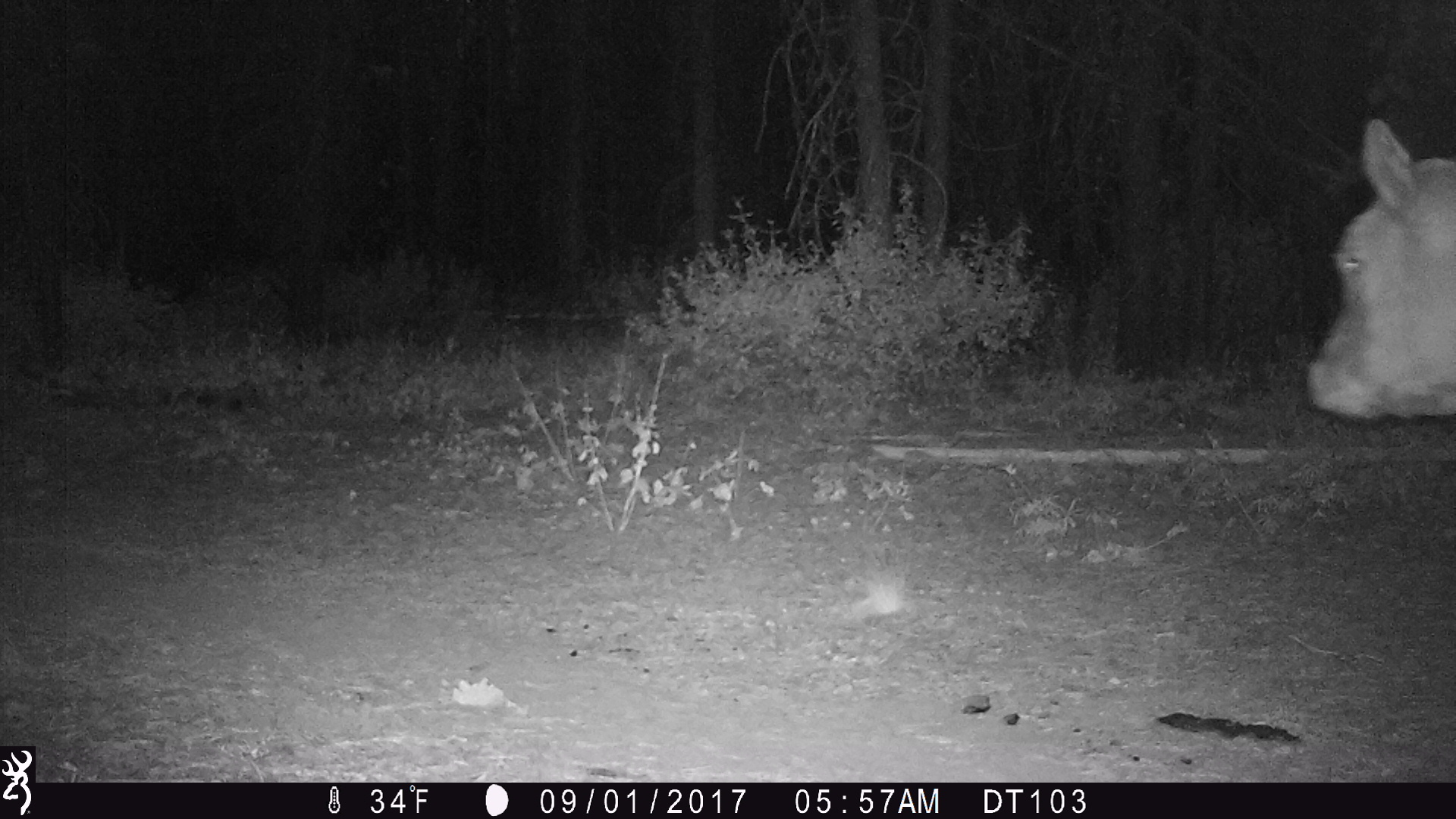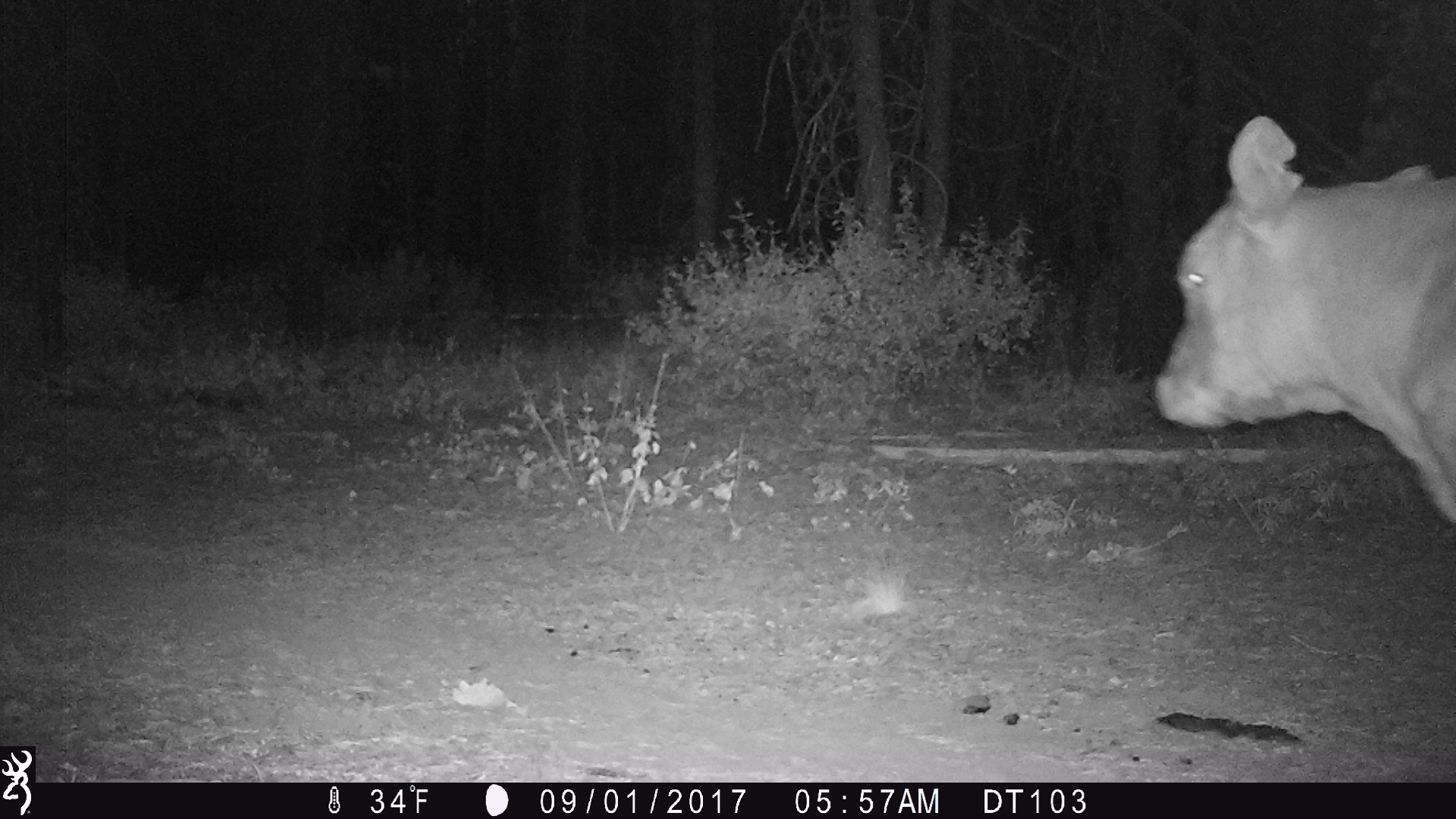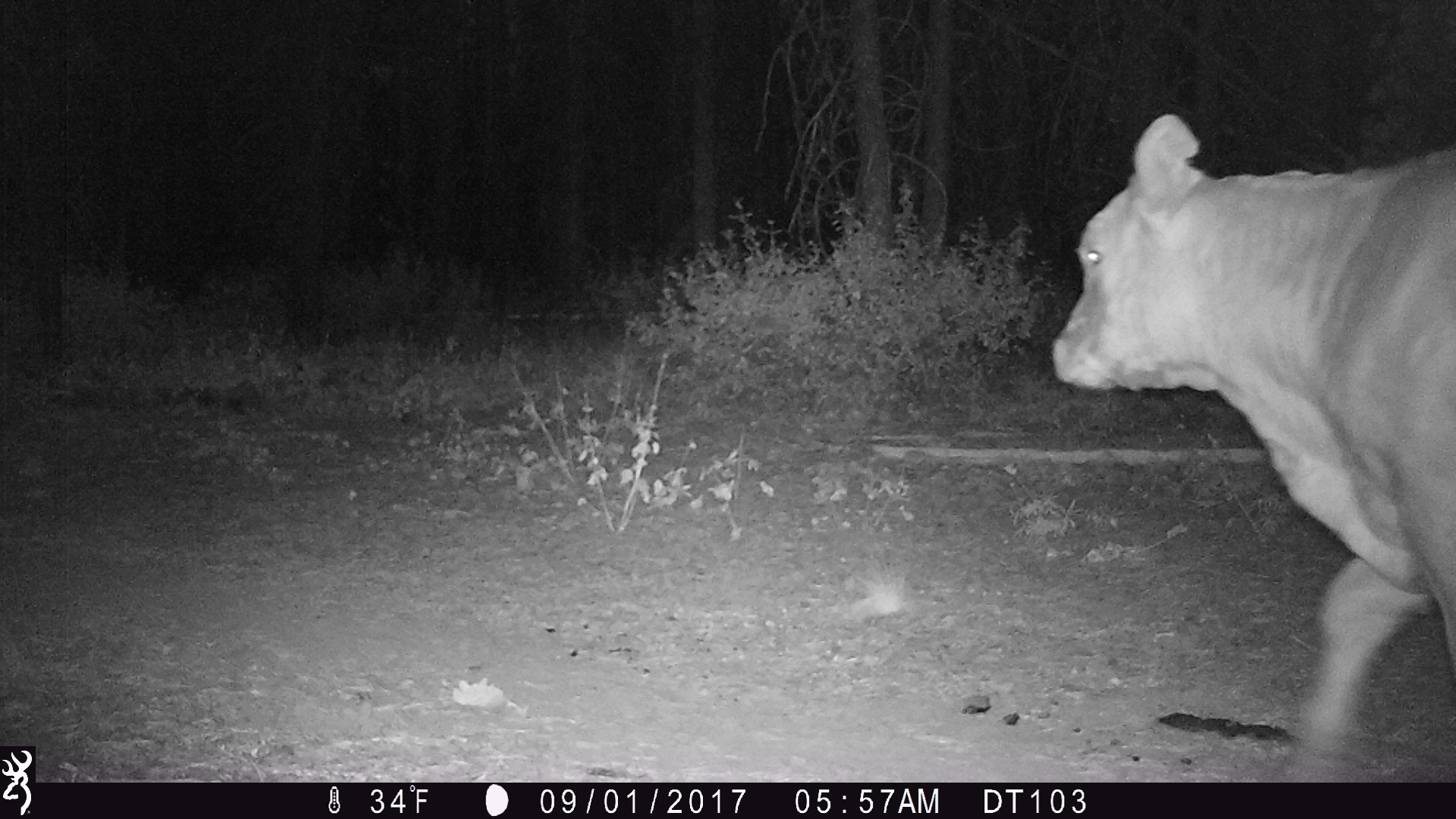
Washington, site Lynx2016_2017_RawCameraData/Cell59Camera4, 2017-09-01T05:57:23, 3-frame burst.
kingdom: Animalia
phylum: Chordata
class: Mammalia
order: Artiodactyla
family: Bovidae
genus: Bos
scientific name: Bos taurus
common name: domestic cattle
Domestic cattle (Bos taurus). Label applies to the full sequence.